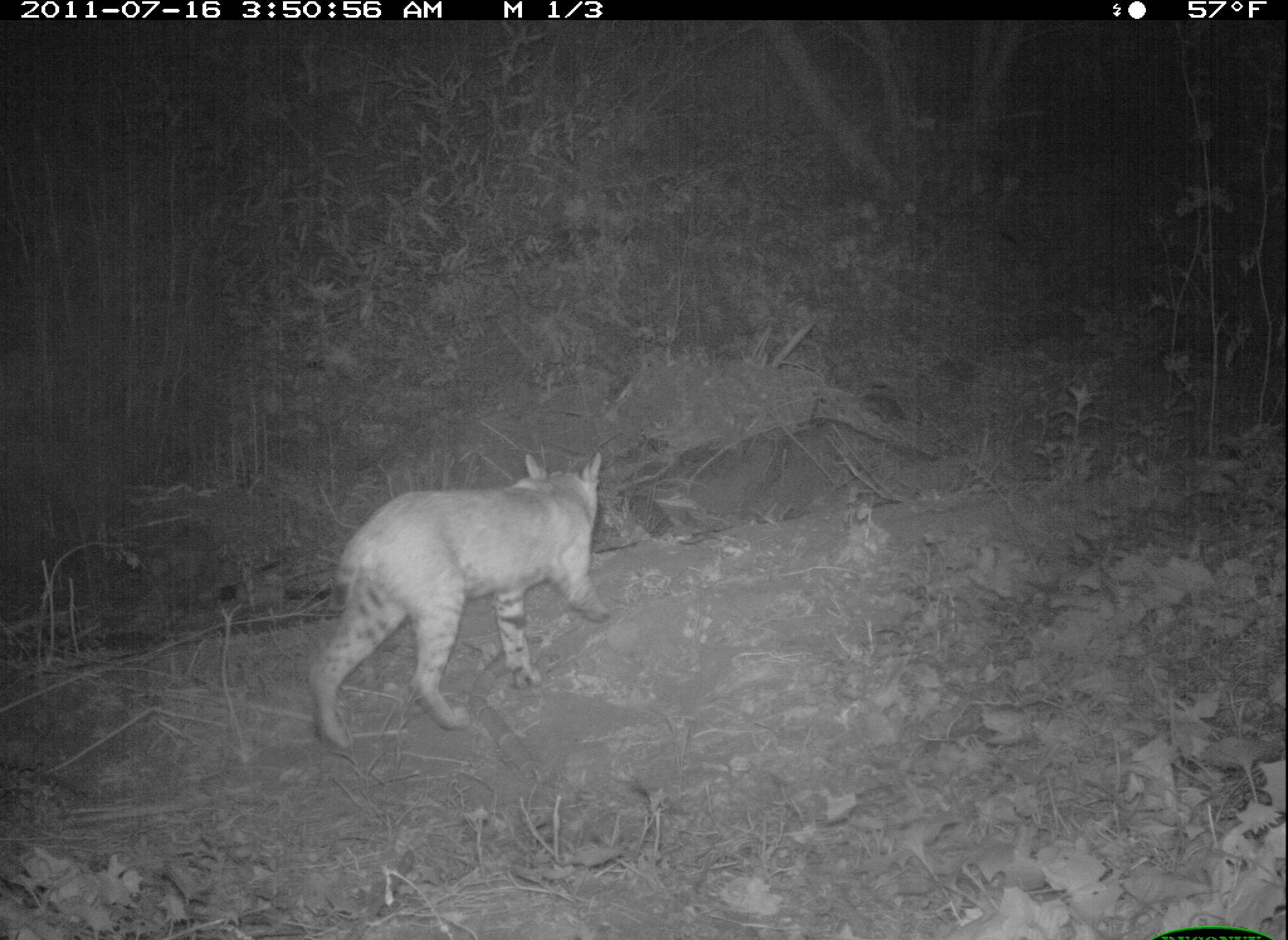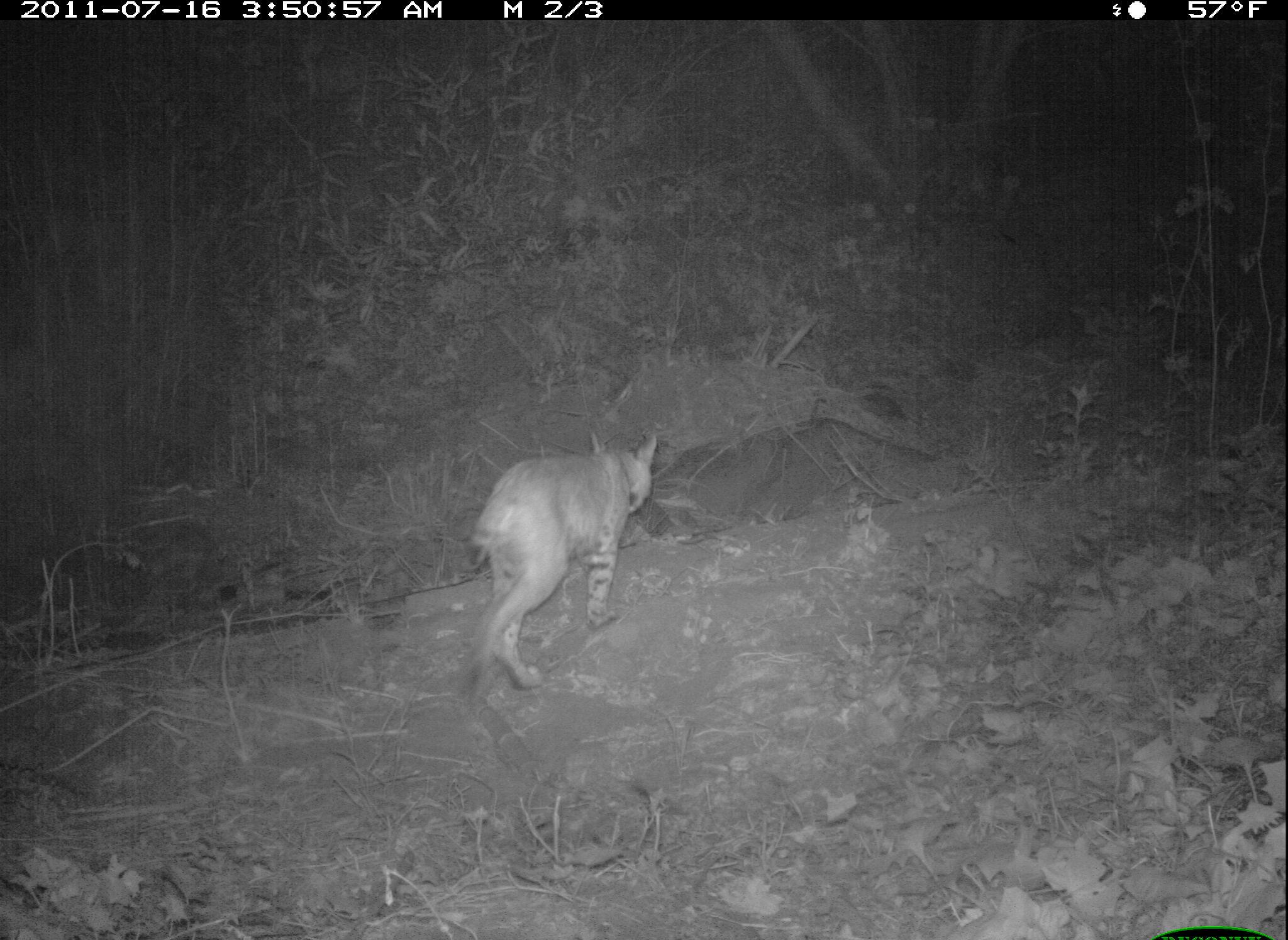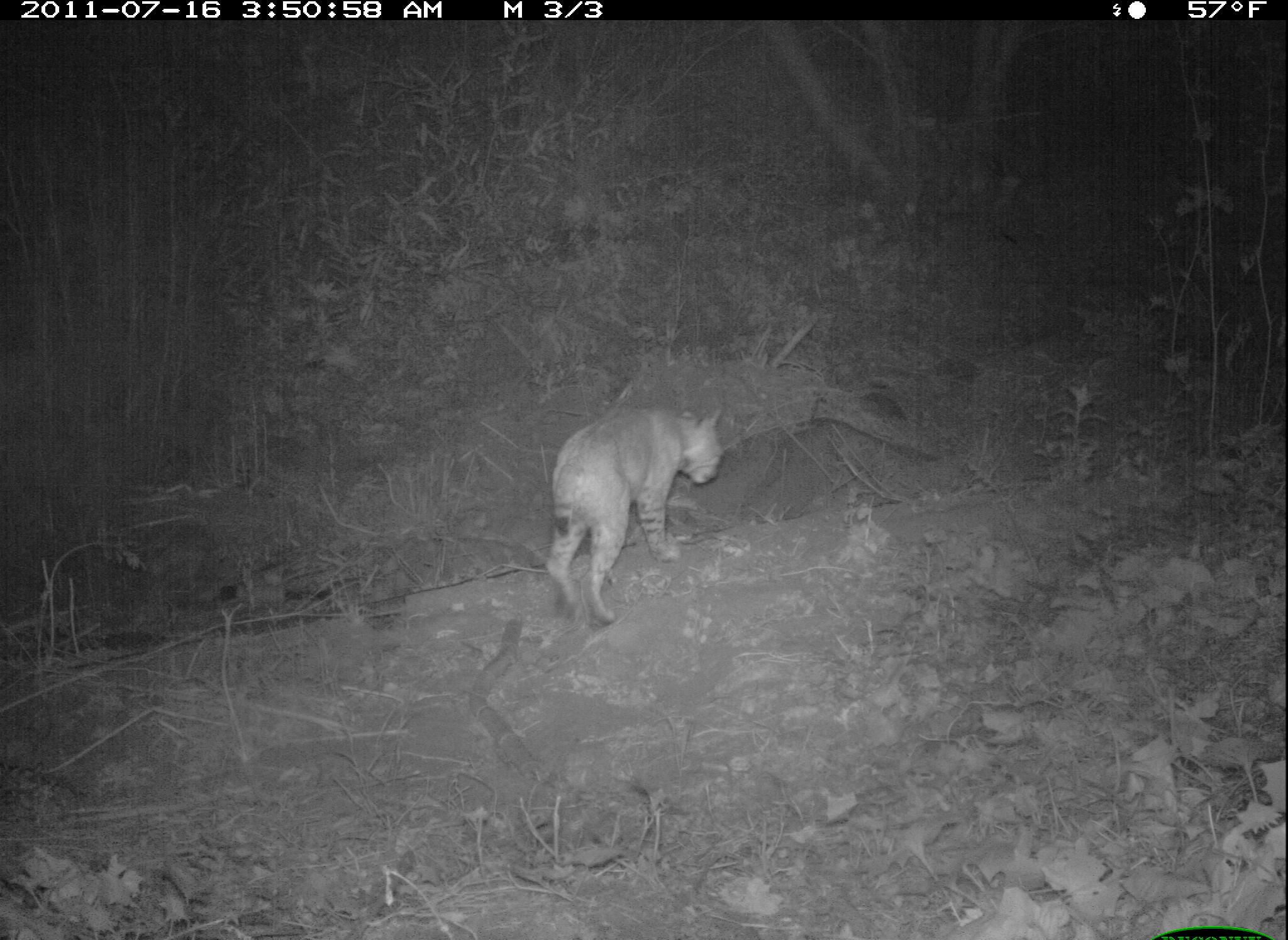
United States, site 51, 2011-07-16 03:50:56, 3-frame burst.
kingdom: Animalia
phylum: Chordata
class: Mammalia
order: Carnivora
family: Felidae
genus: Lynx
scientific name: Lynx rufus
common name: bobcat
Bobcat (Lynx rufus).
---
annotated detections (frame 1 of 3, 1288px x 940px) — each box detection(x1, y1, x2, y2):
bobcat: detection(288, 446, 623, 762)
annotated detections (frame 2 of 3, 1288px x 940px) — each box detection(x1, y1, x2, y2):
bobcat: detection(446, 420, 678, 707)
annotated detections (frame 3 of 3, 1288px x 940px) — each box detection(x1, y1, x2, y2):
bobcat: detection(538, 391, 741, 635)